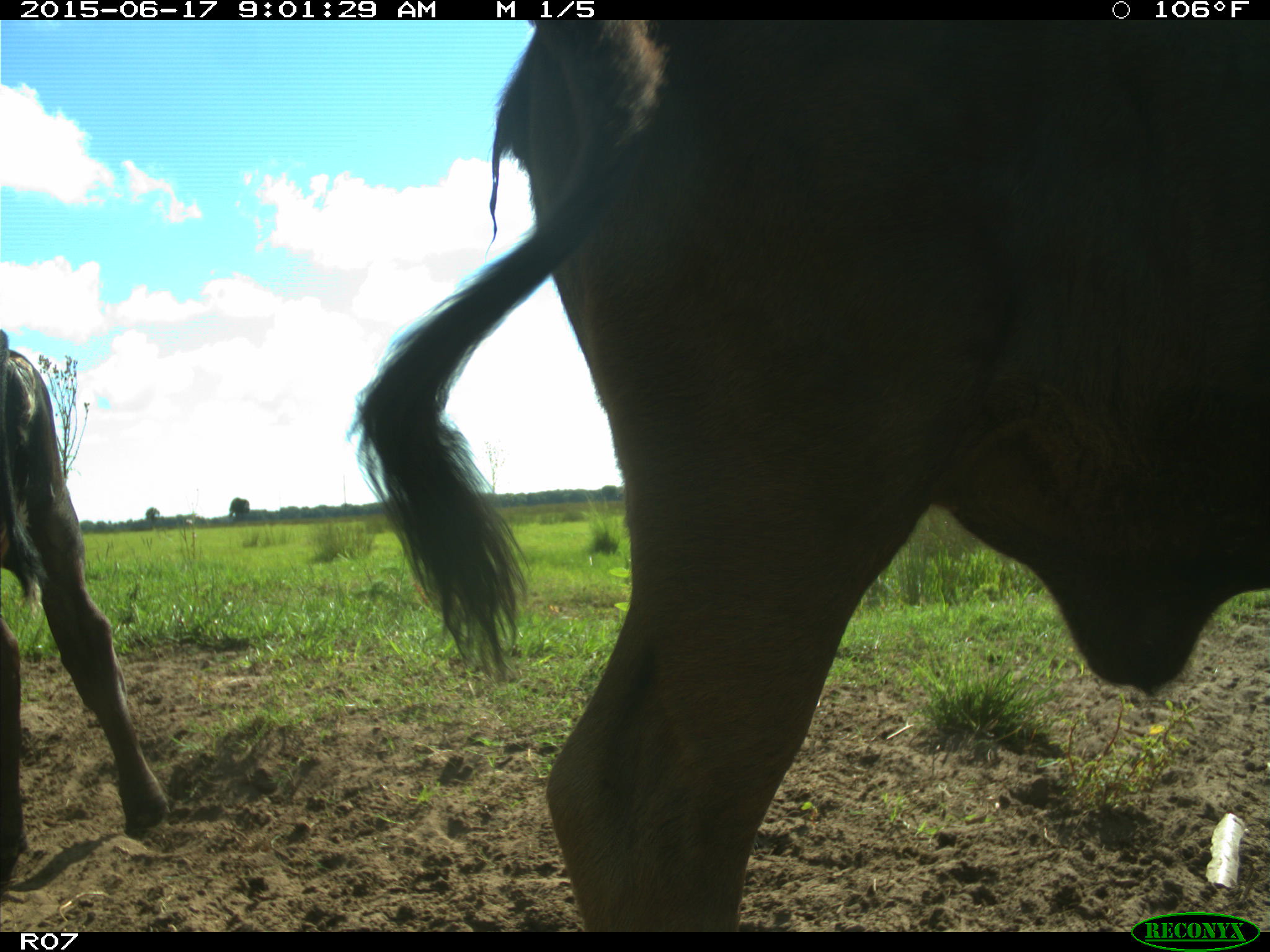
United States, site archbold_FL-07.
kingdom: Animalia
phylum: Chordata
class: Mammalia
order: Artiodactyla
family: Bovidae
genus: Bos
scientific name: Bos taurus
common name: domestic cow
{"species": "Bos taurus (domestic cow)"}